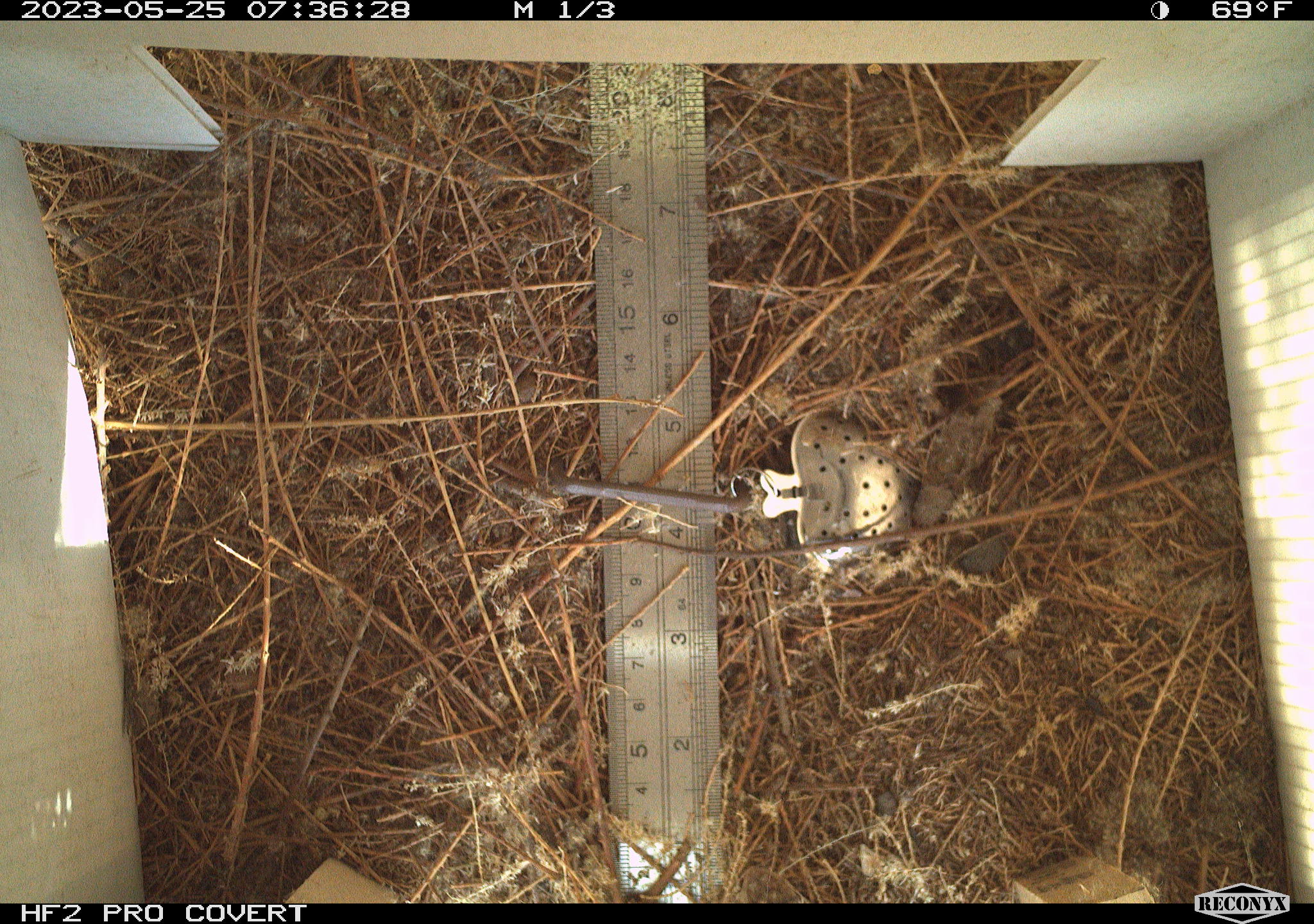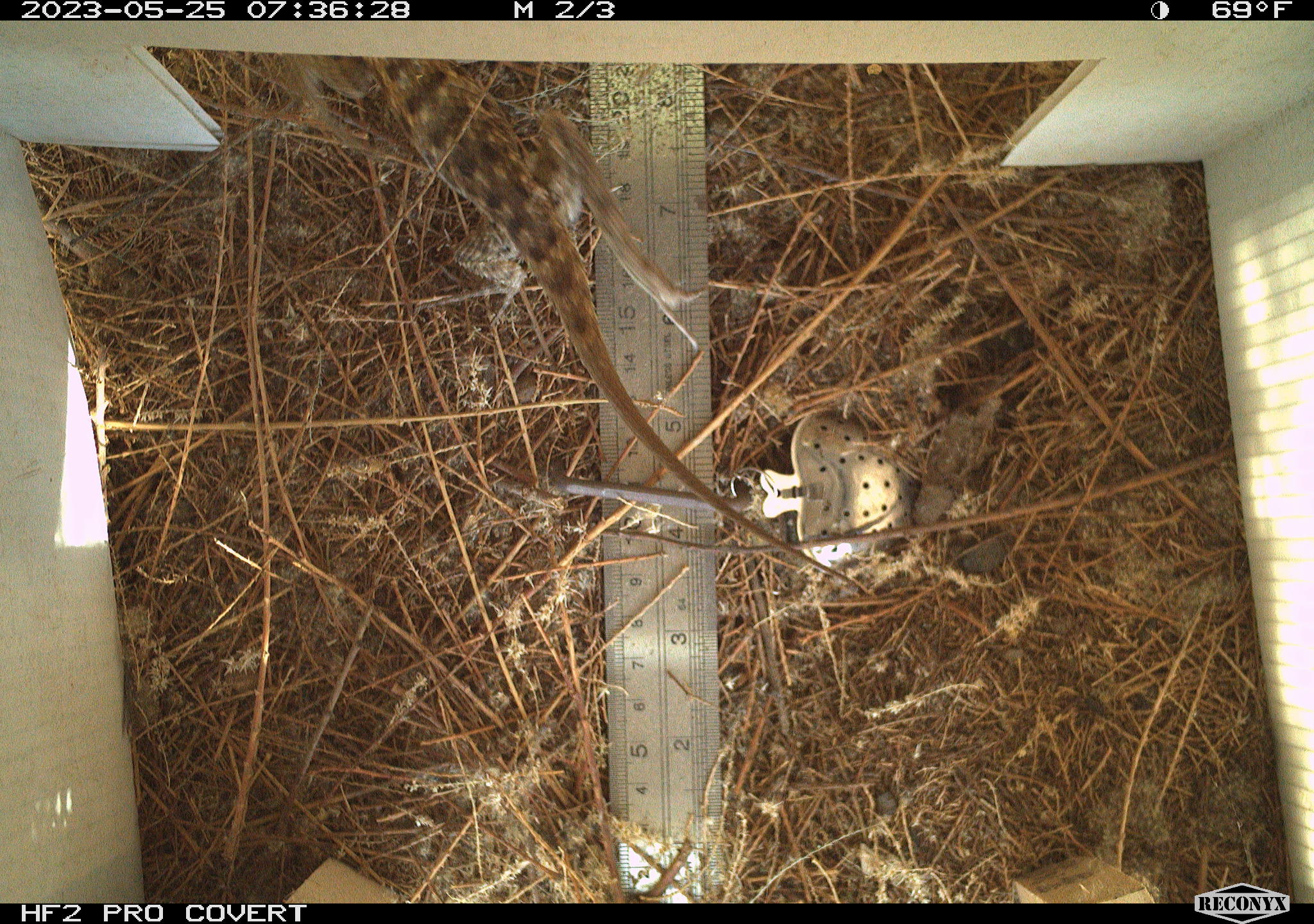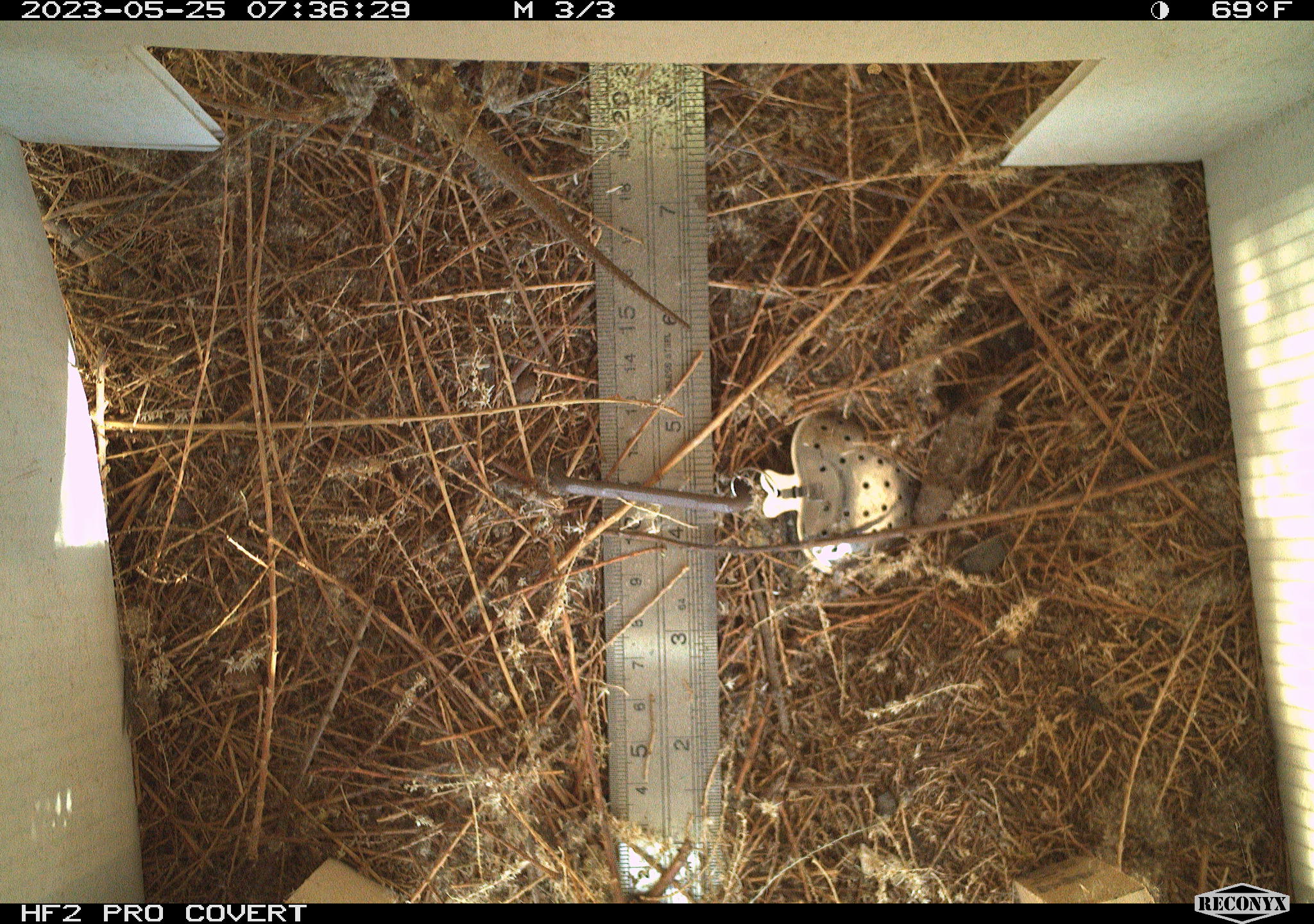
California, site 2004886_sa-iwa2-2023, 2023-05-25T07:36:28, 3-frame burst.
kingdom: Animalia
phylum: Chordata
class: Reptilia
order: Squamata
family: Phrynosomatidae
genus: Sceloporus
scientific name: Sceloporus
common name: spiny lizards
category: sceloporus species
Sceloporus species (spiny lizards) (Sceloporus).